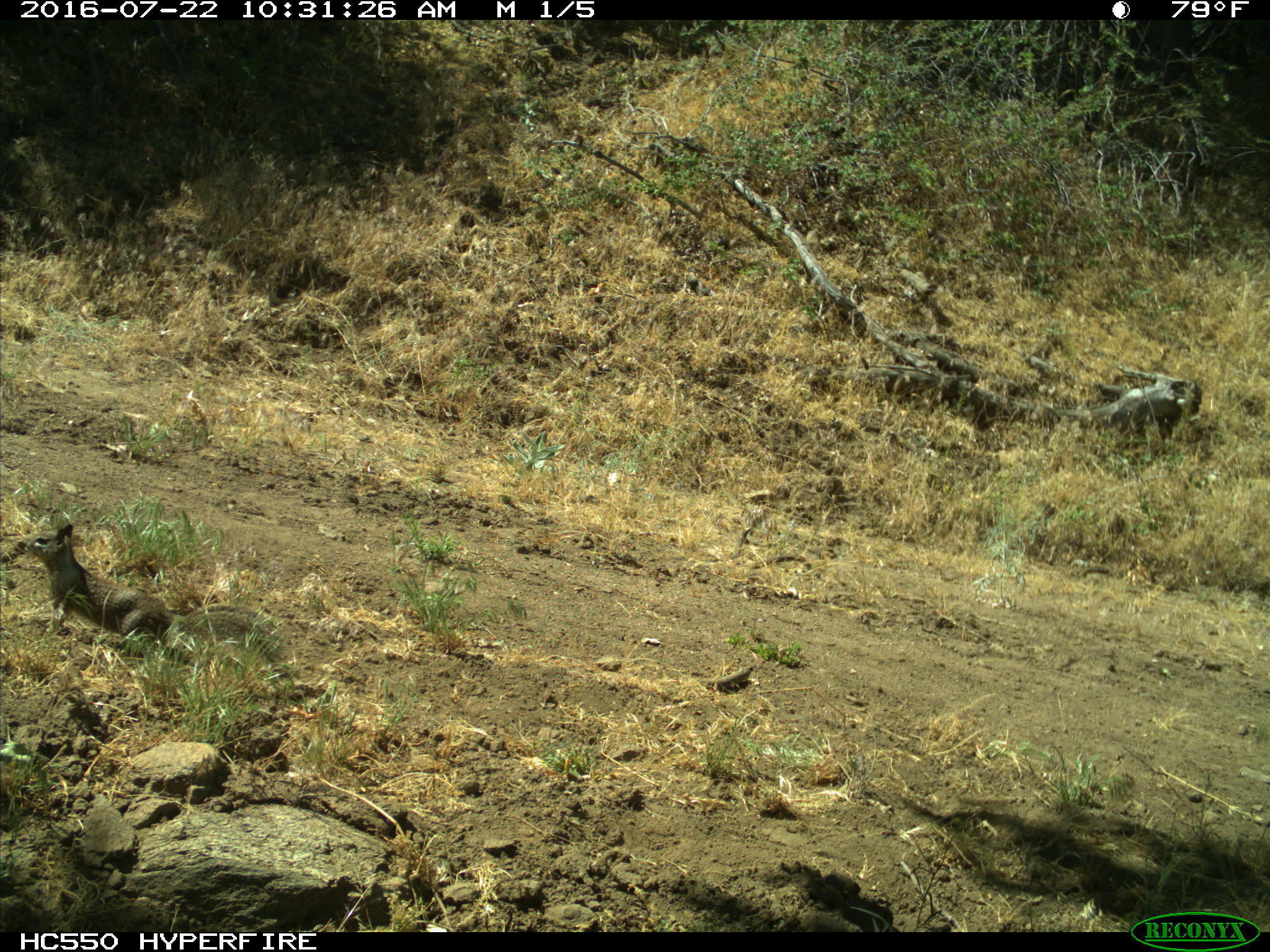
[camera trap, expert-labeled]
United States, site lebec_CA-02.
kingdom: Animalia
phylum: Chordata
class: Mammalia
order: Rodentia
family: Sciuridae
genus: Otospermophilus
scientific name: Otospermophilus beecheyi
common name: california ground squirrel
Otospermophilus beecheyi (california ground squirrel).